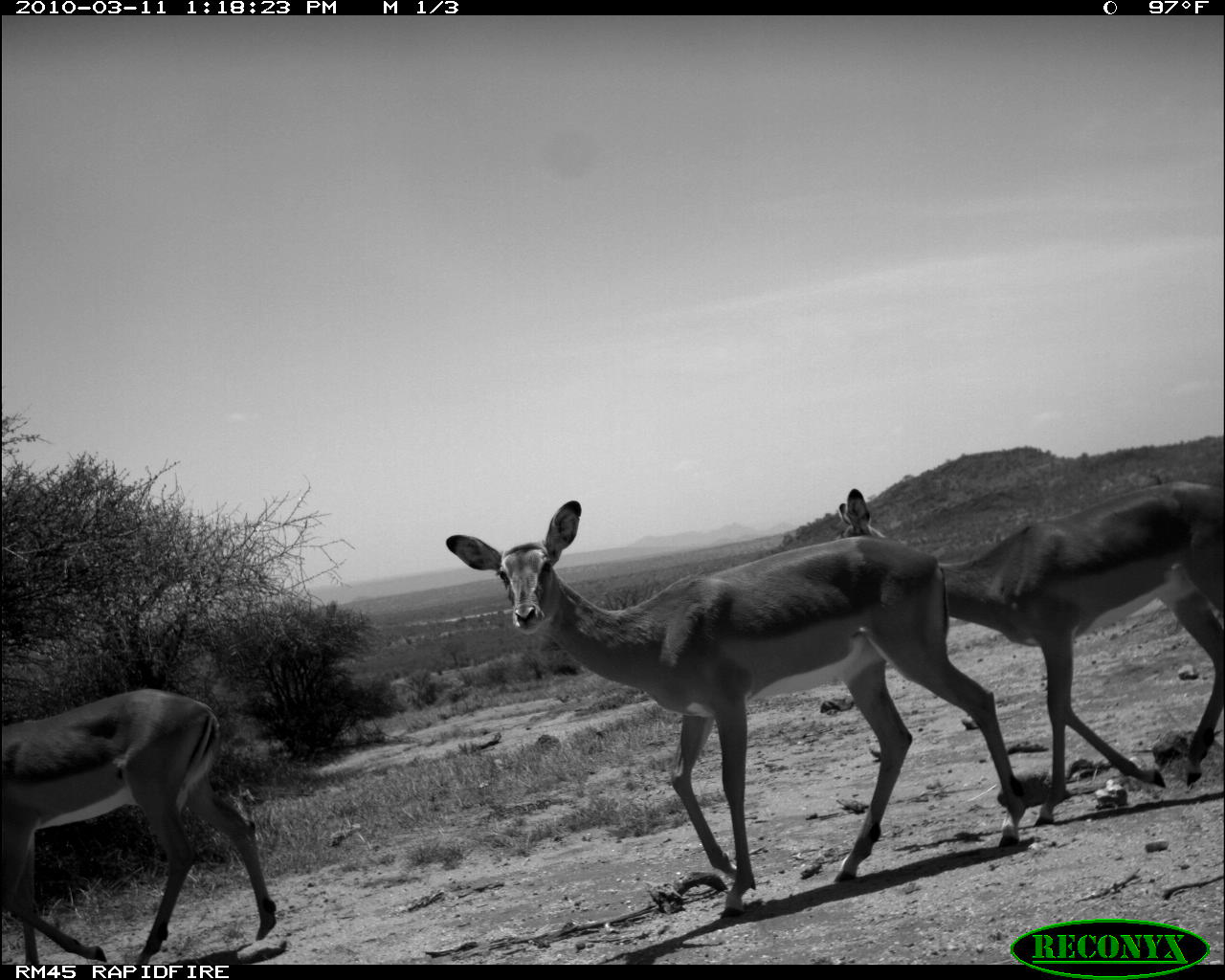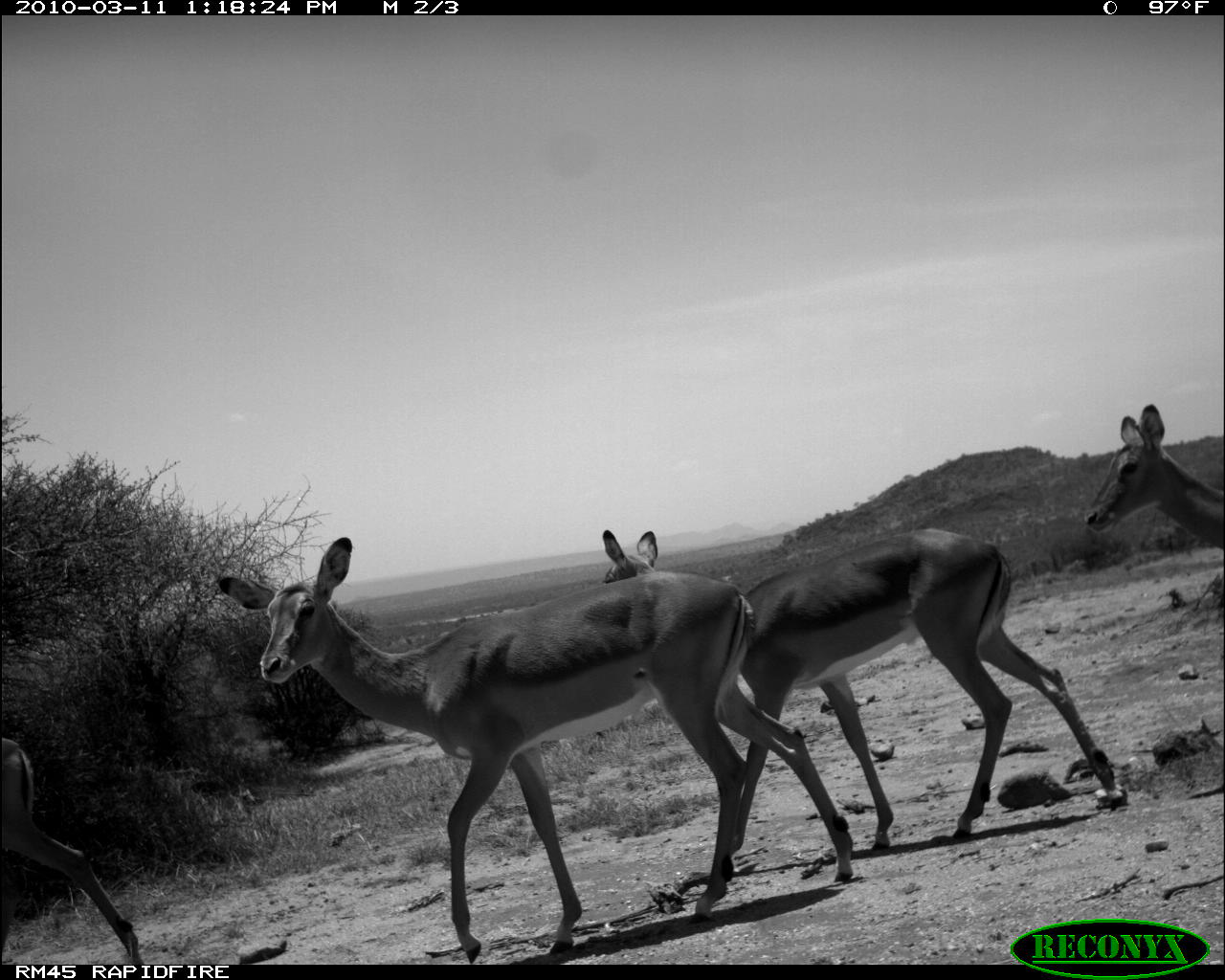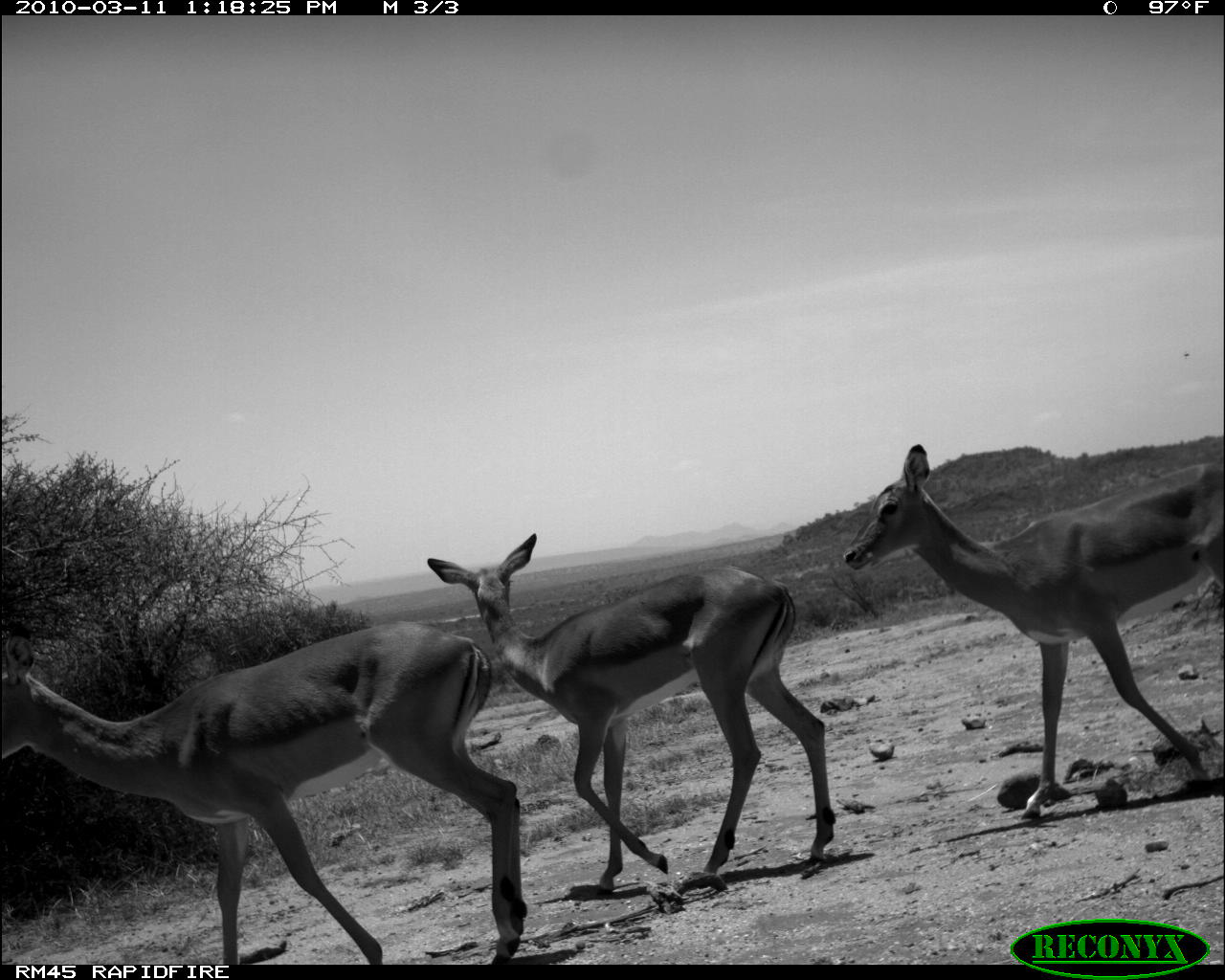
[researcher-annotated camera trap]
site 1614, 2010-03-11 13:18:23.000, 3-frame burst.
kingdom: Animalia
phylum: Chordata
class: Mammalia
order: Artiodactyla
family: Bovidae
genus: Aepyceros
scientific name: Aepyceros melampus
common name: impala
Aepyceros melampus (impala), count 3.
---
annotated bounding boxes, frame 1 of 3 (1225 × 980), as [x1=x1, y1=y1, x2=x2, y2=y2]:
aepyceros melampus: [x1=440, y1=496, x2=1029, y2=920]; [x1=832, y1=476, x2=1225, y2=828]; [x1=3, y1=685, x2=278, y2=961]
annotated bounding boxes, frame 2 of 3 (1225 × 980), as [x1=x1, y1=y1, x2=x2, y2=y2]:
aepyceros melampus: [x1=214, y1=534, x2=858, y2=966]; [x1=600, y1=528, x2=1130, y2=883]; [x1=0, y1=735, x2=145, y2=963]; [x1=1082, y1=402, x2=1225, y2=550]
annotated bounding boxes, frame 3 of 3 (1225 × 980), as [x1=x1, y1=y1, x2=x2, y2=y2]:
aepyceros melampus: [x1=1, y1=615, x2=531, y2=963]; [x1=424, y1=531, x2=837, y2=898]; [x1=842, y1=440, x2=1225, y2=820]